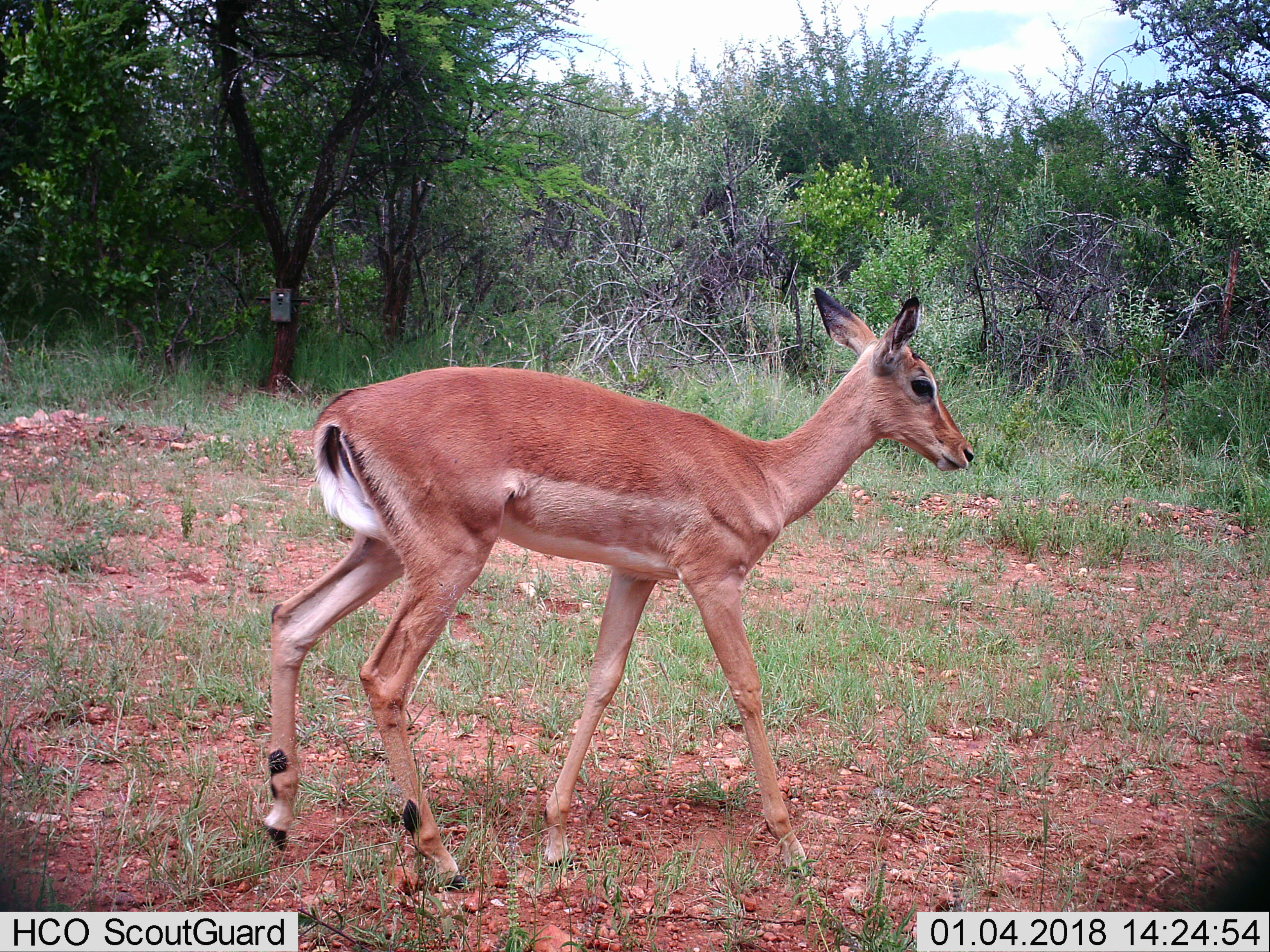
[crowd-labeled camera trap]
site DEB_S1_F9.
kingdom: Animalia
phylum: Chordata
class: Mammalia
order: Artiodactyla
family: Bovidae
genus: Aepyceros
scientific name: Aepyceros melampus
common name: impala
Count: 1.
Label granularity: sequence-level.